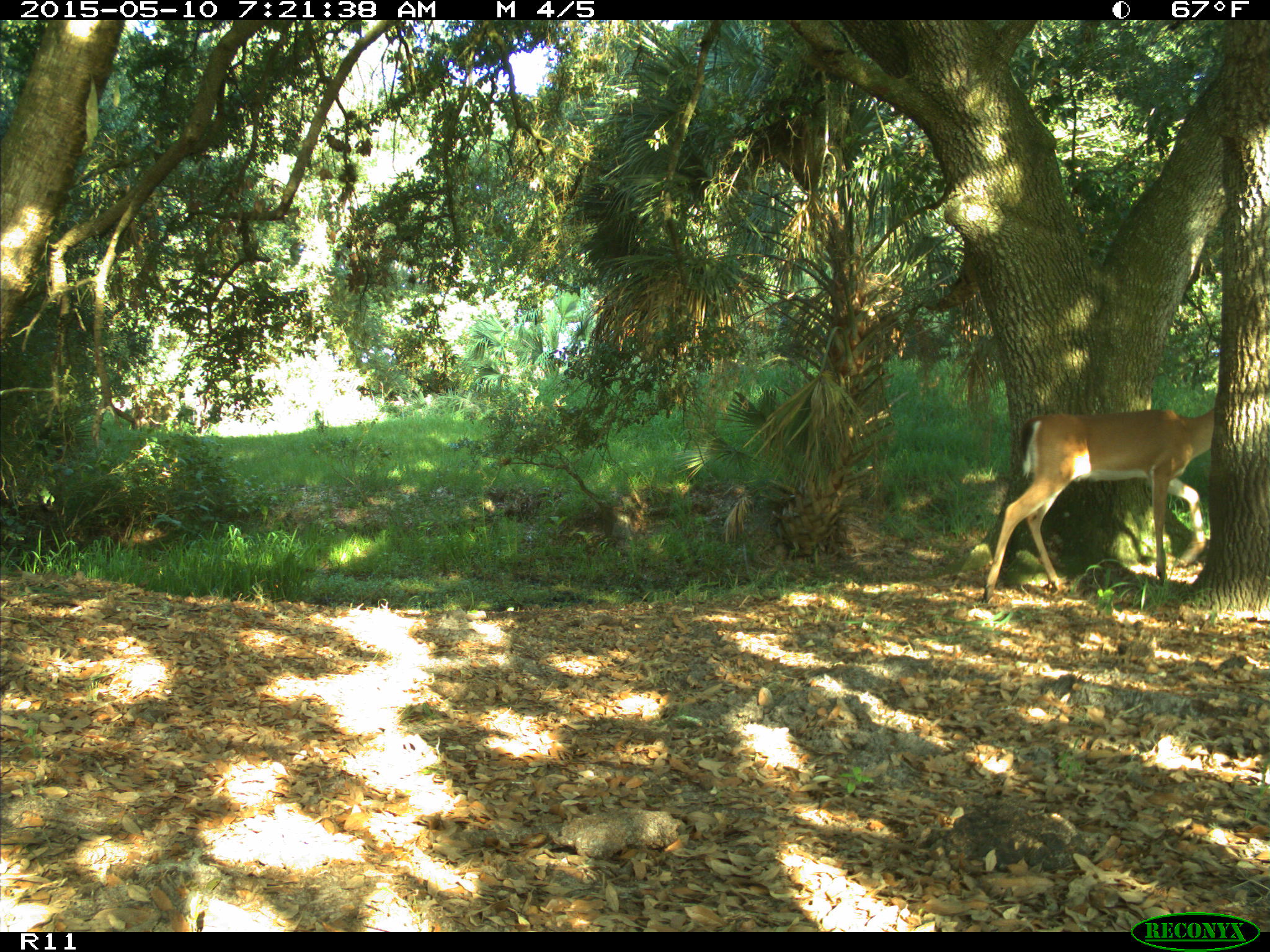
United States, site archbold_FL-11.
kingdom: Animalia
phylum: Chordata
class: Mammalia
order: Artiodactyla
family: Cervidae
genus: Odocoileus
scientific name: Odocoileus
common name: deer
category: unidentified deer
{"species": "unidentified deer (deer) (Odocoileus)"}